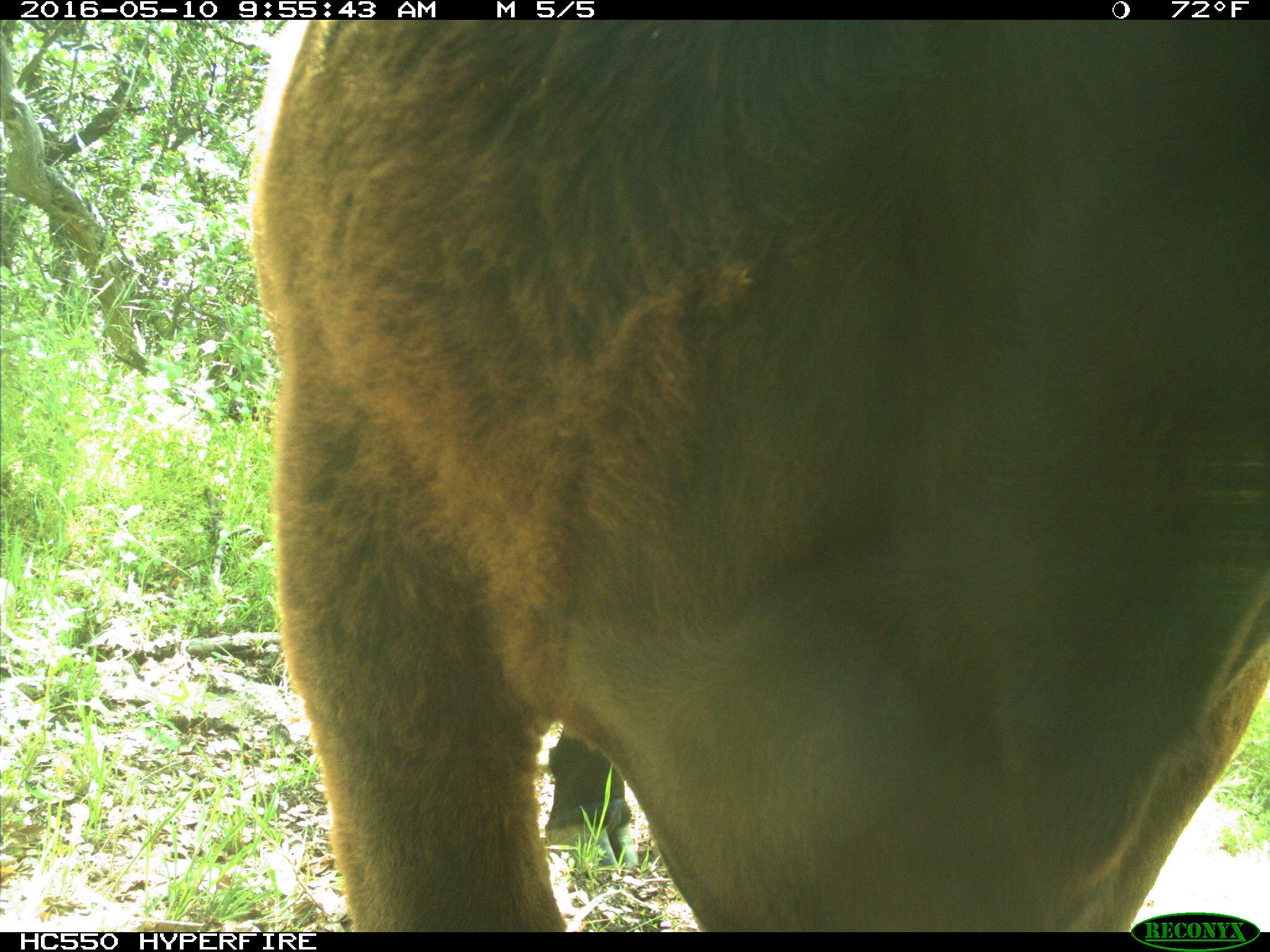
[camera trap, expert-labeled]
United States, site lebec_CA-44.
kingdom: Animalia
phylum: Chordata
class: Mammalia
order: Artiodactyla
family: Bovidae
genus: Bos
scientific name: Bos taurus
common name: domestic cow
Bos taurus (domestic cow).